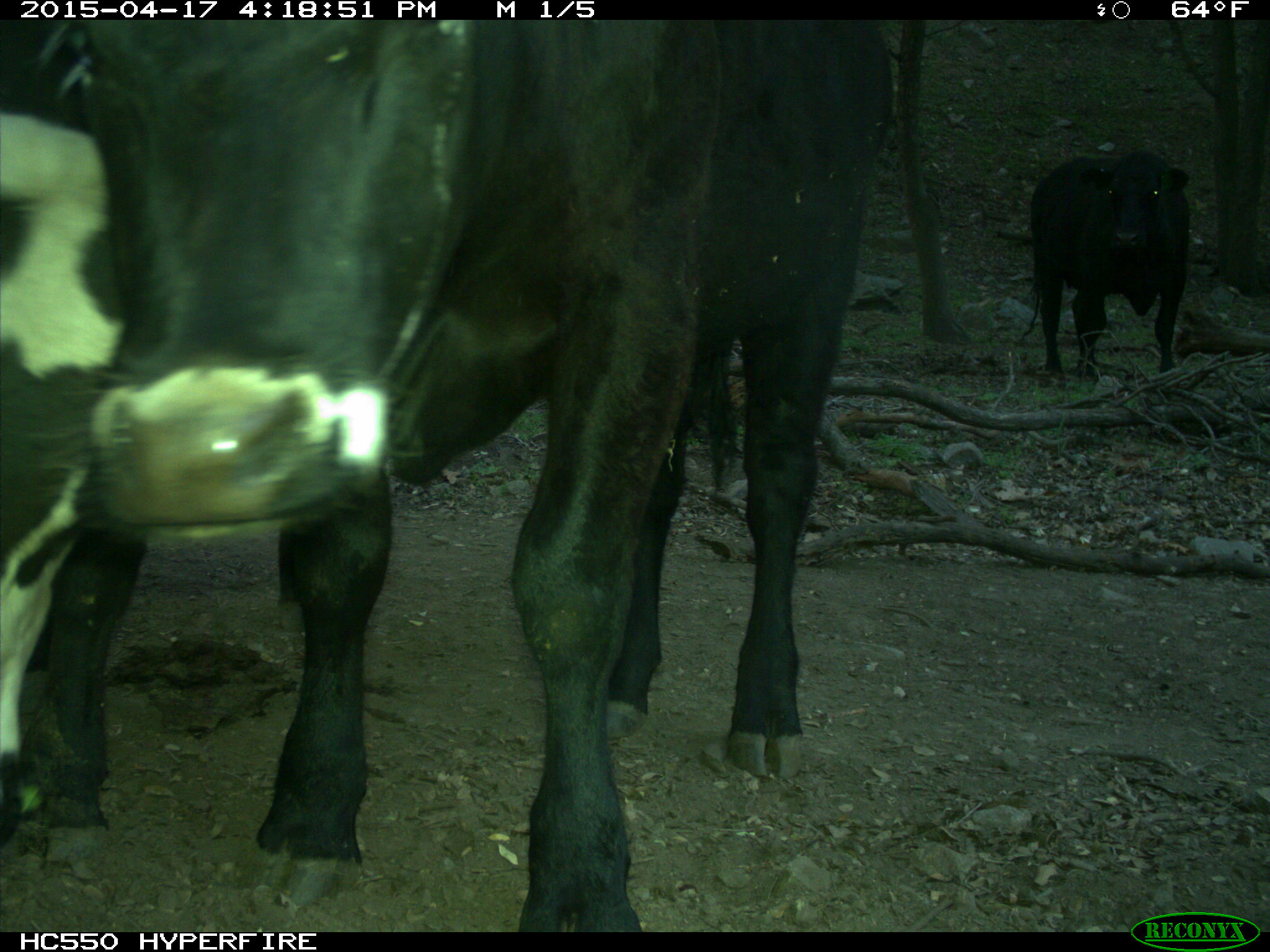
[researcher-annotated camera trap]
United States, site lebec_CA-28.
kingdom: Animalia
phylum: Chordata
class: Mammalia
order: Artiodactyla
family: Bovidae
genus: Bos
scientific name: Bos taurus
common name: domestic cow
Bos taurus (domestic cow).